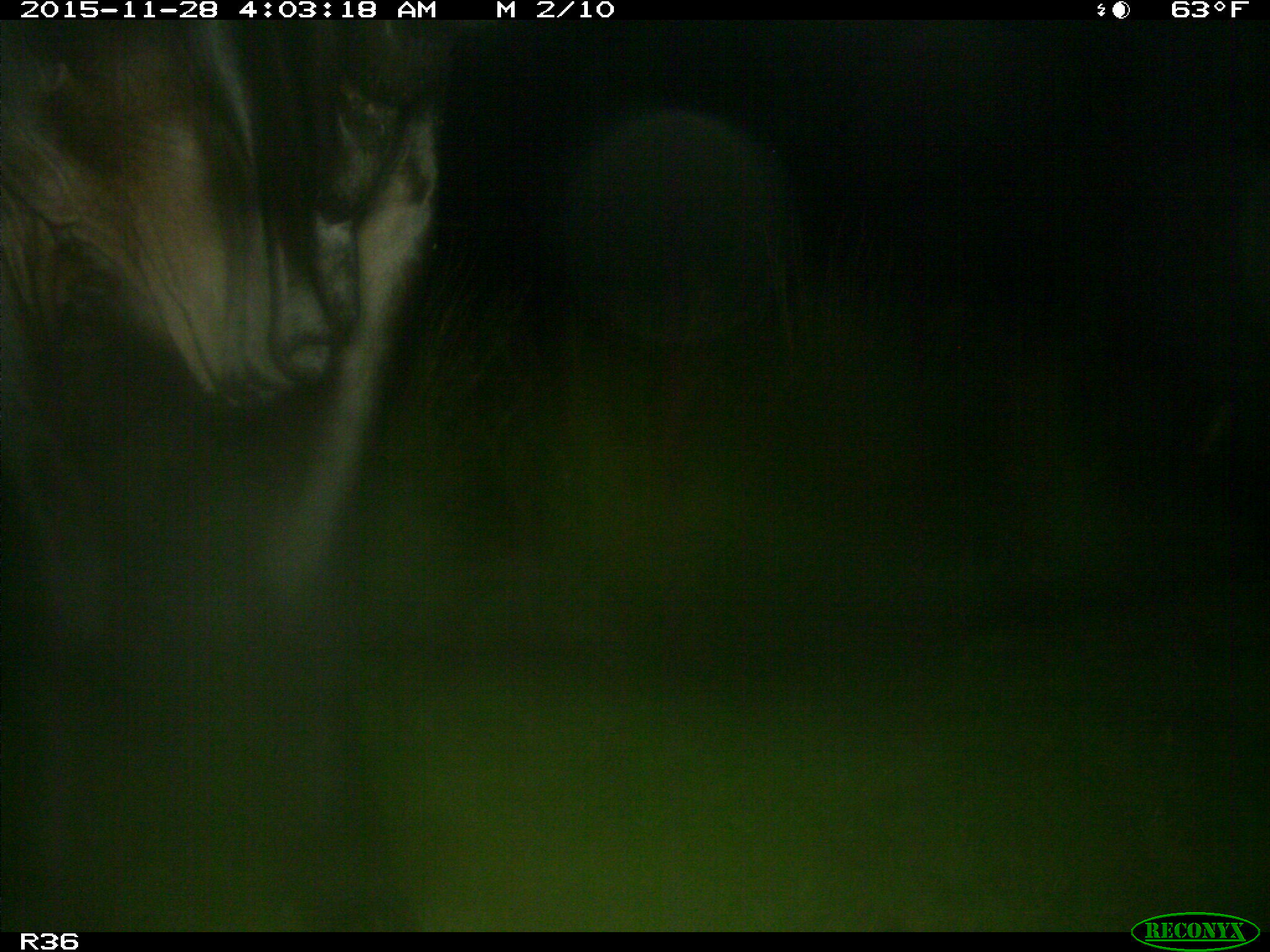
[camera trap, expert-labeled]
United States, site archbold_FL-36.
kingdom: Animalia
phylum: Chordata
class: Mammalia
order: Artiodactyla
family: Bovidae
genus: Bos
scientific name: Bos taurus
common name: domestic cow